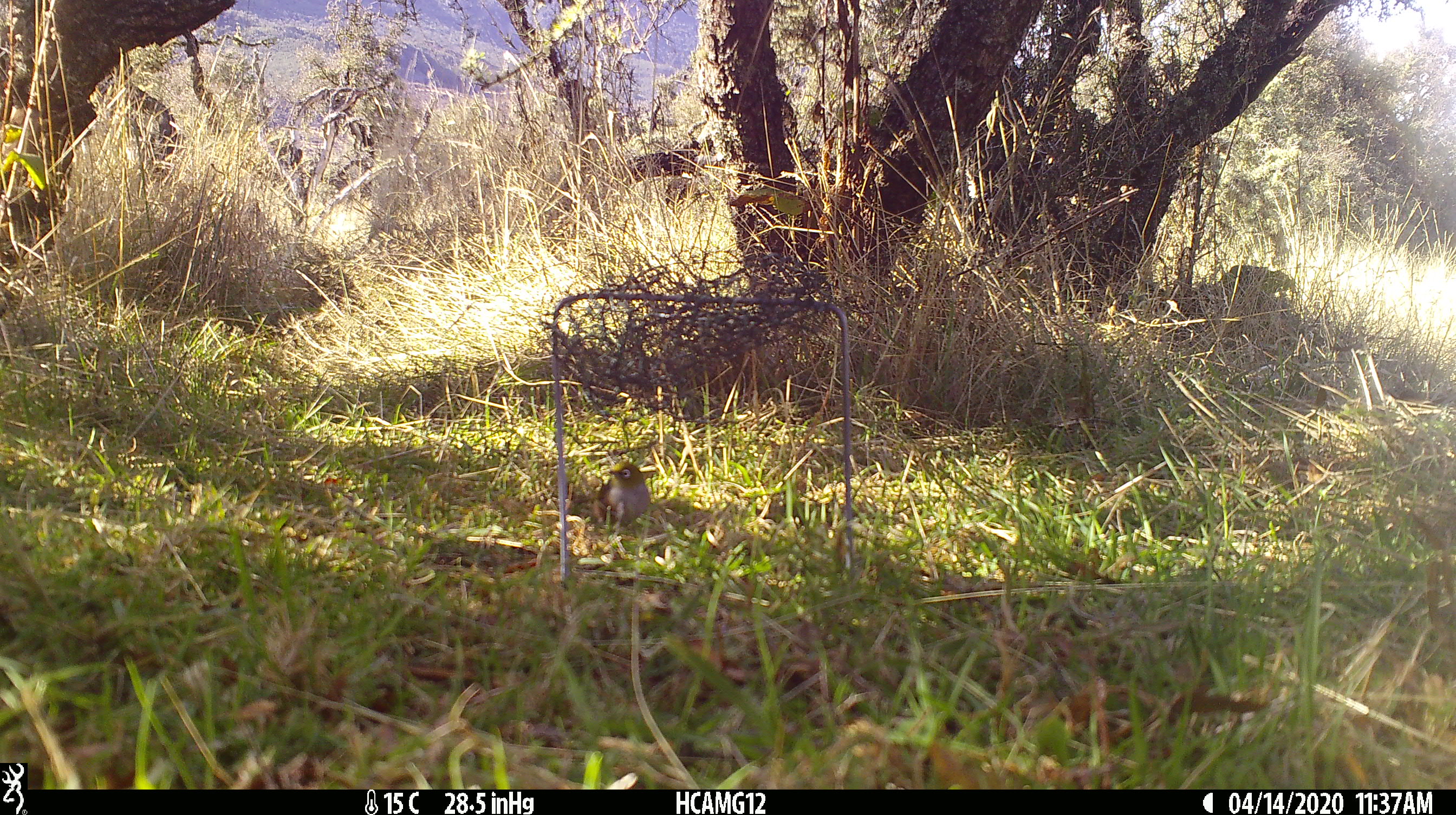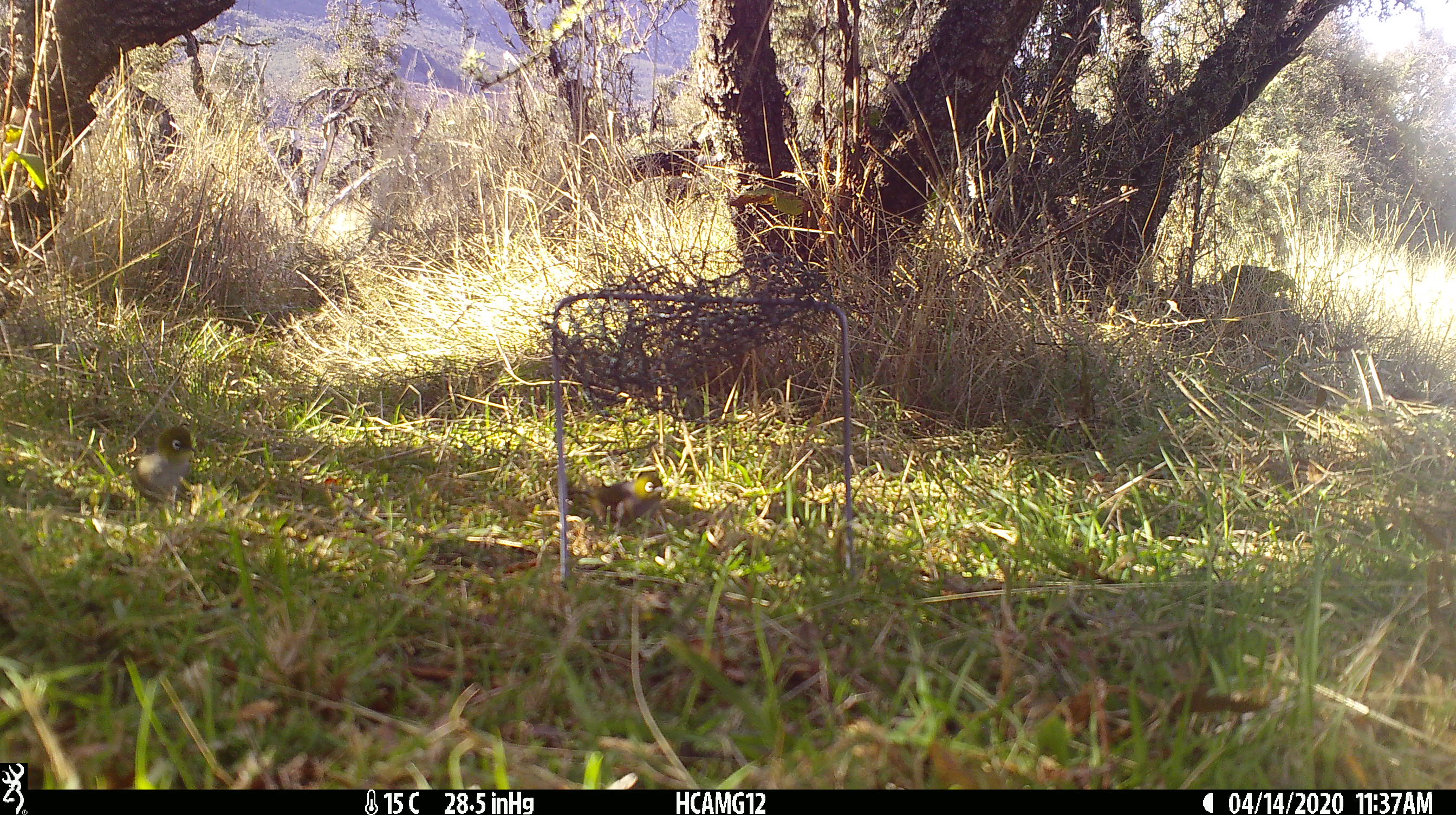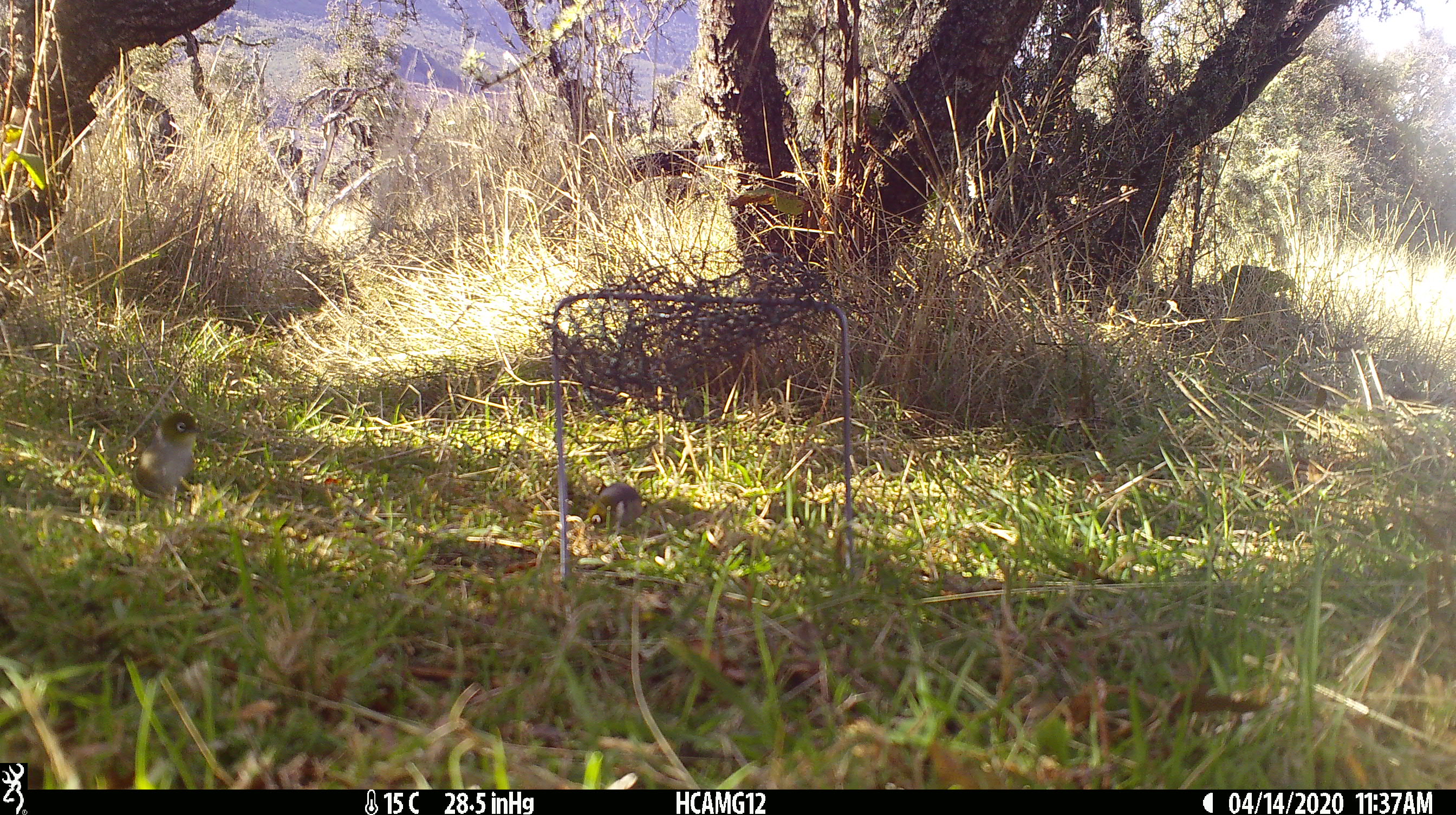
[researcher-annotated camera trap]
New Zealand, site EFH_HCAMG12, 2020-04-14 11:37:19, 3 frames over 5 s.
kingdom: Animalia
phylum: Chordata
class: Aves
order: Passeriformes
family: Zosteropidae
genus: Zosterops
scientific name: Zosterops lateralis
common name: silvereye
Silvereye (Zosterops lateralis).